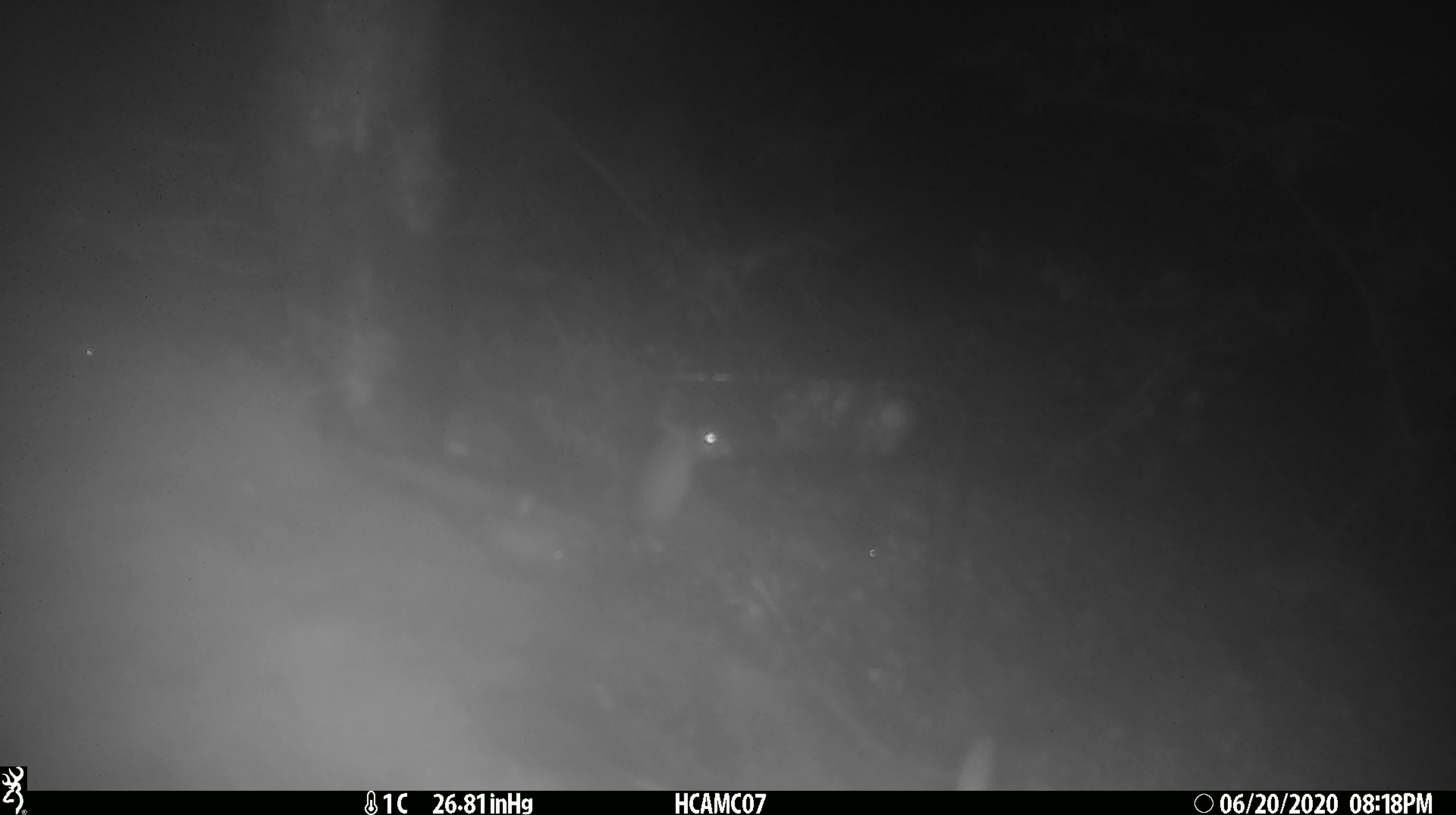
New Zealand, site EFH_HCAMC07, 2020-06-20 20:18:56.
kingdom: Animalia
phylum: Chordata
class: Mammalia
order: Rodentia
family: Muridae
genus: Mus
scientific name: Mus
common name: mouse